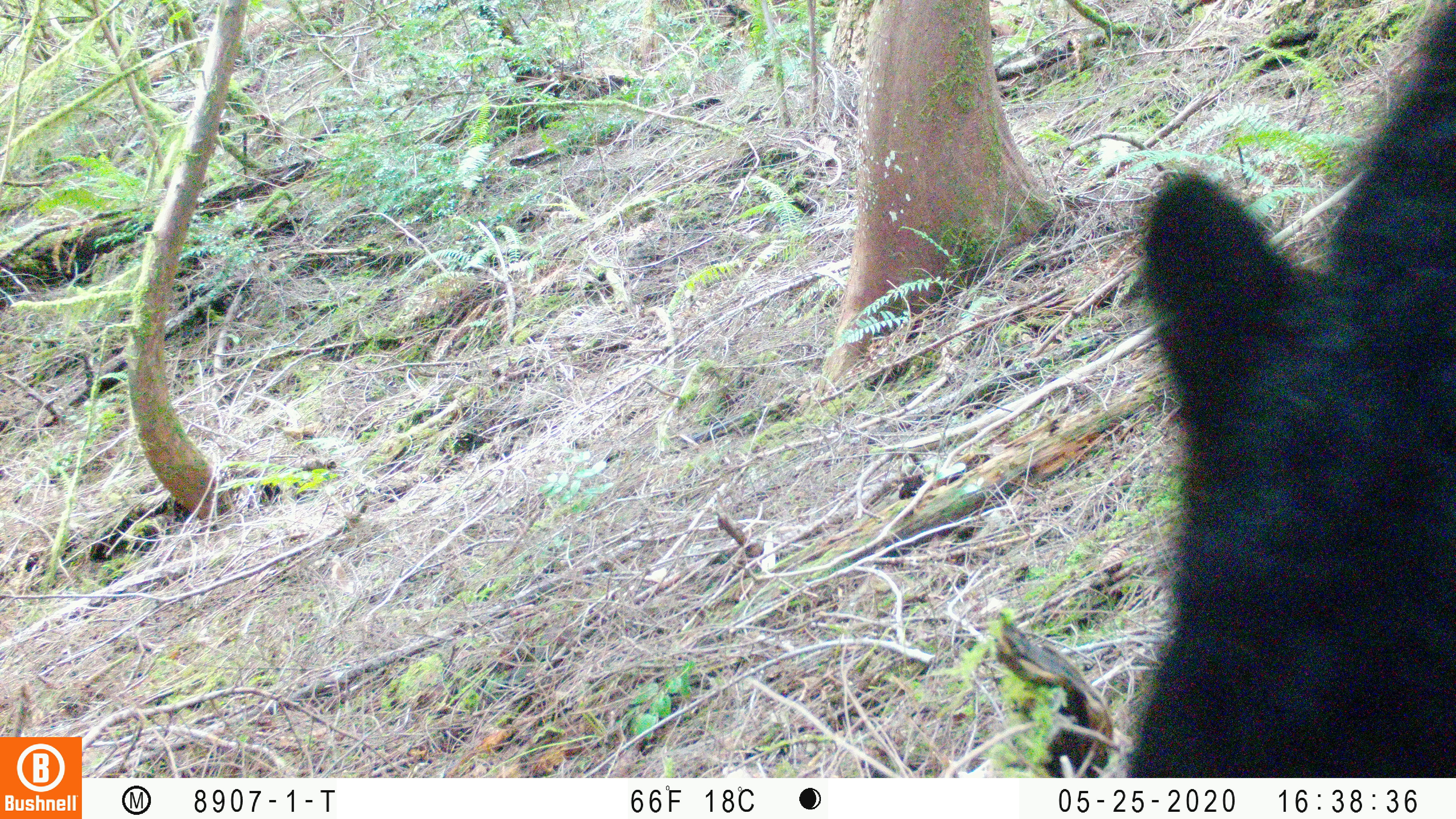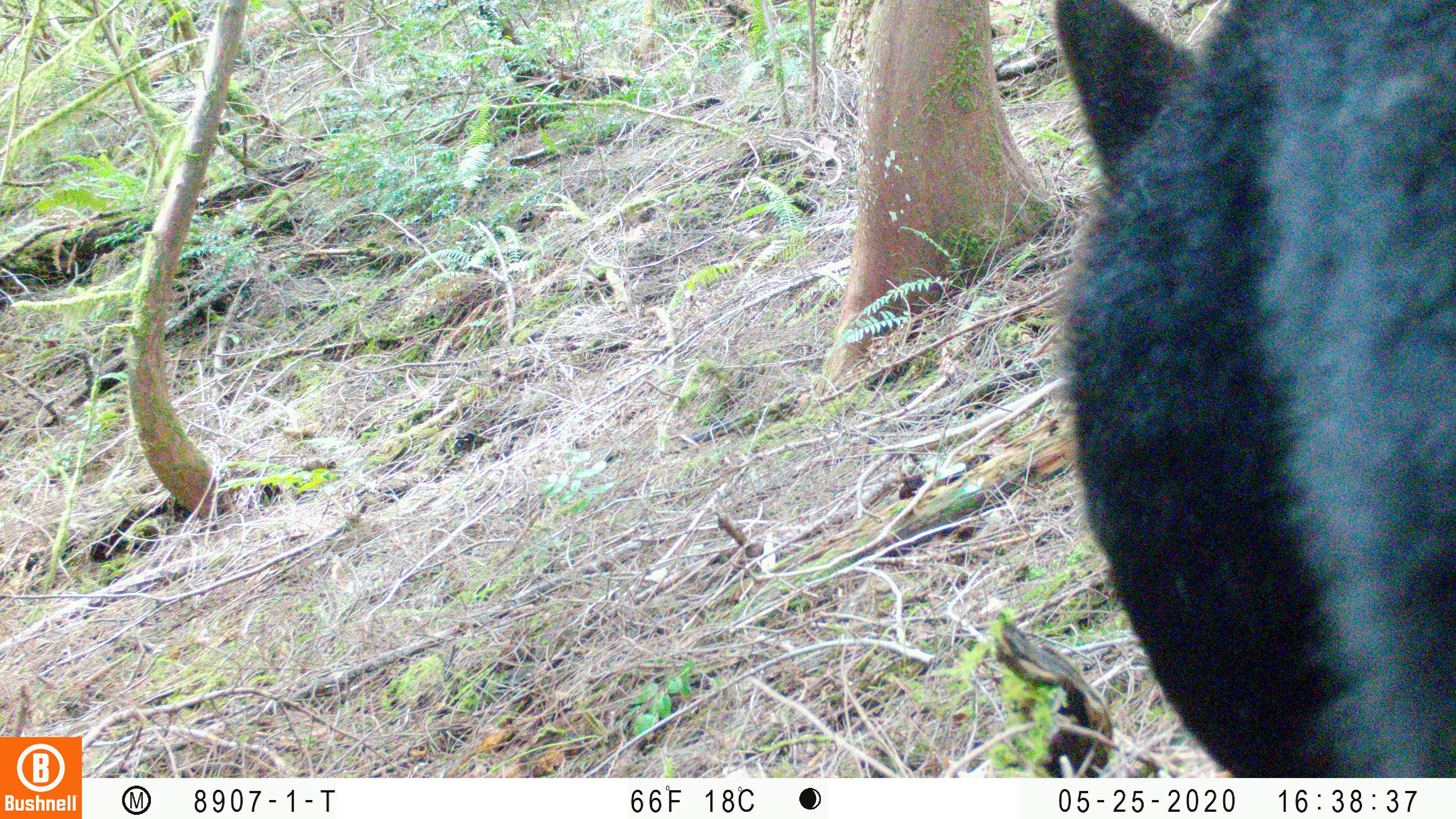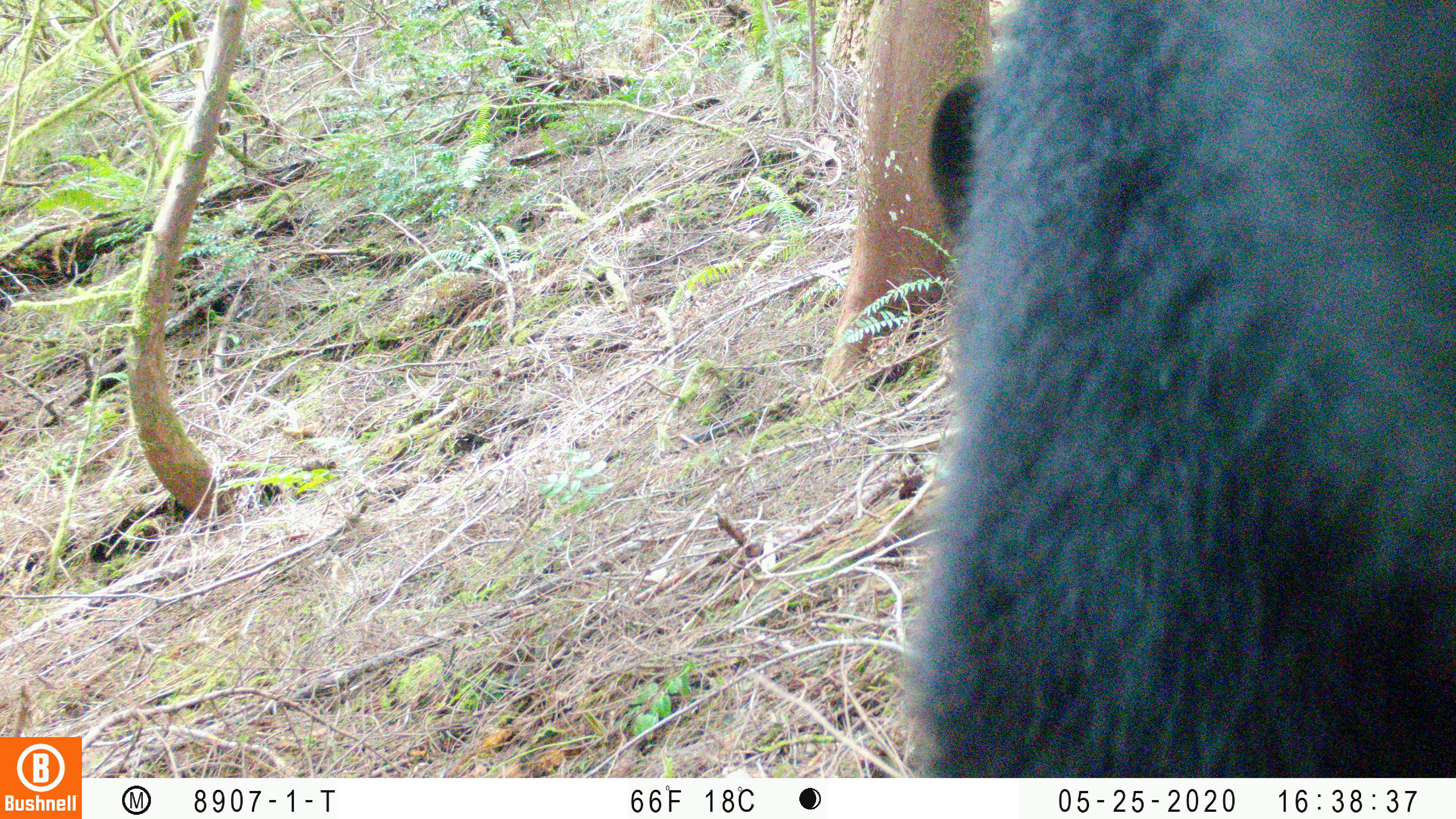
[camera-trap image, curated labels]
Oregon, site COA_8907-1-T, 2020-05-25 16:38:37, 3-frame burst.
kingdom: Animalia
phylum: Chordata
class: Mammalia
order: Carnivora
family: Ursidae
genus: Ursus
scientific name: Ursus americanus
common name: american black bear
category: black bear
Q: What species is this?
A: Black bear (american black bear) (Ursus americanus).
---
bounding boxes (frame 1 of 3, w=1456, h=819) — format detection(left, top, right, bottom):
black bear: detection(1123, 17, 1451, 770)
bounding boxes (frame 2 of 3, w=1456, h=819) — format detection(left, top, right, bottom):
black bear: detection(1024, 2, 1453, 767)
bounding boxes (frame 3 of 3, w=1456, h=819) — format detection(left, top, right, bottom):
black bear: detection(901, 0, 1453, 771)